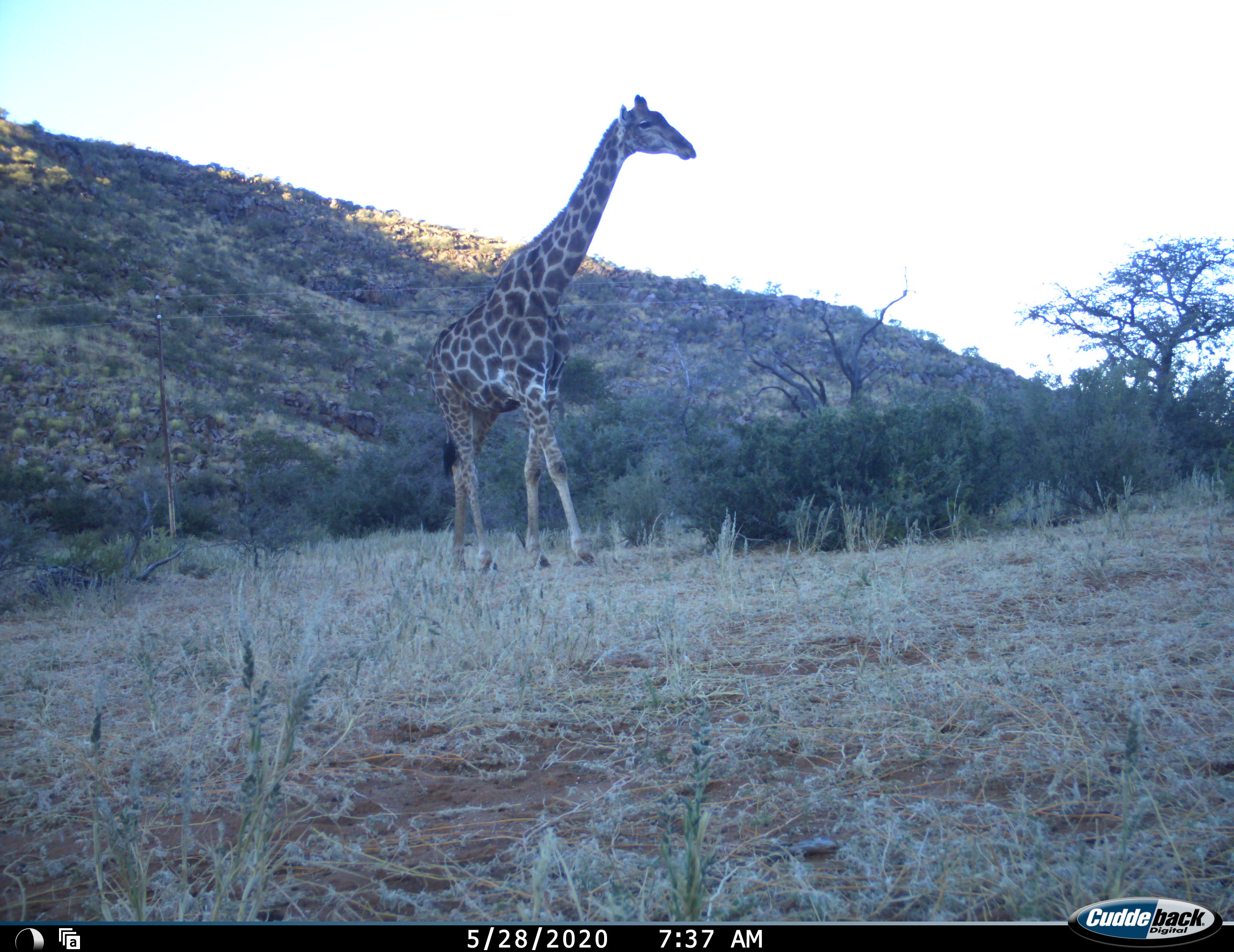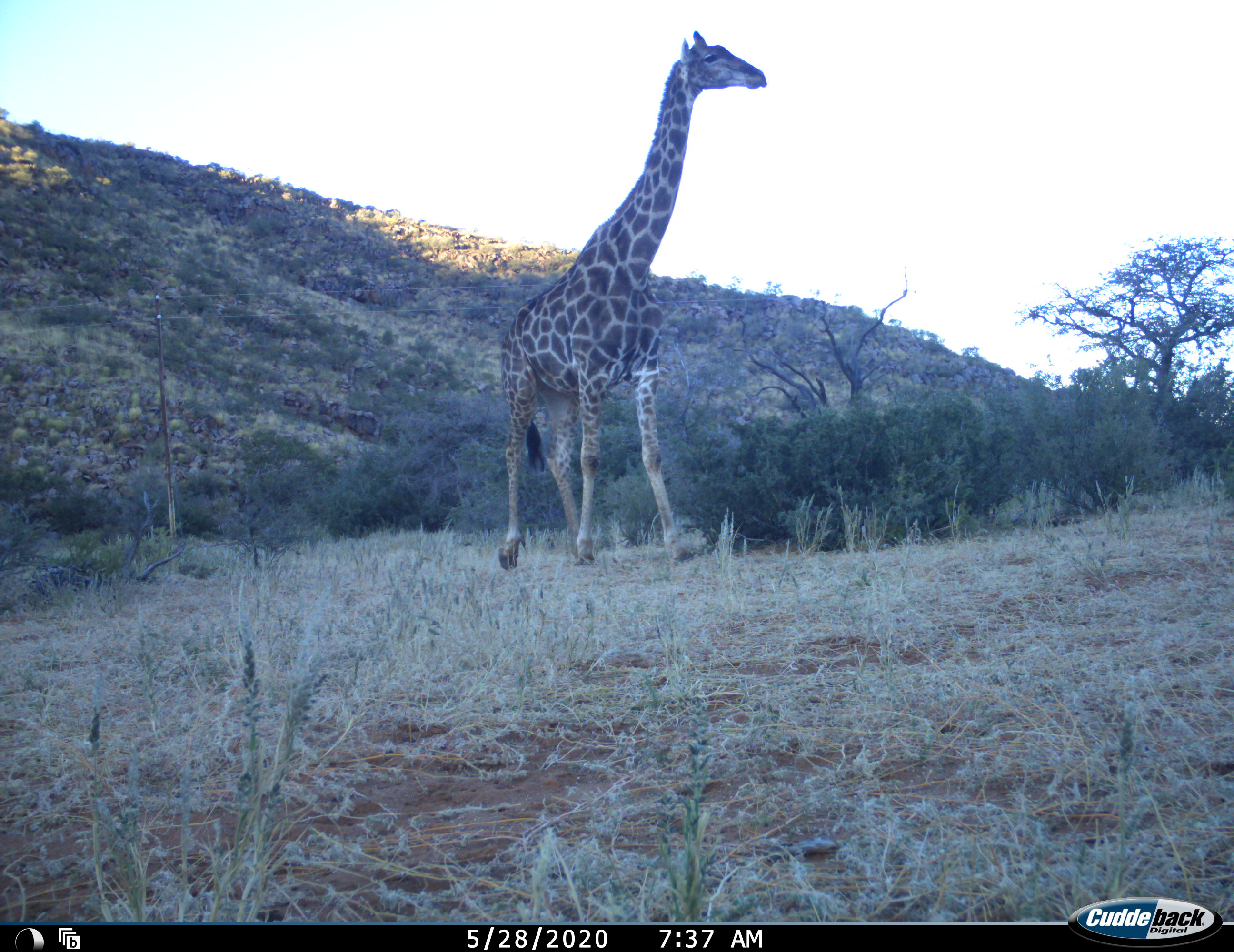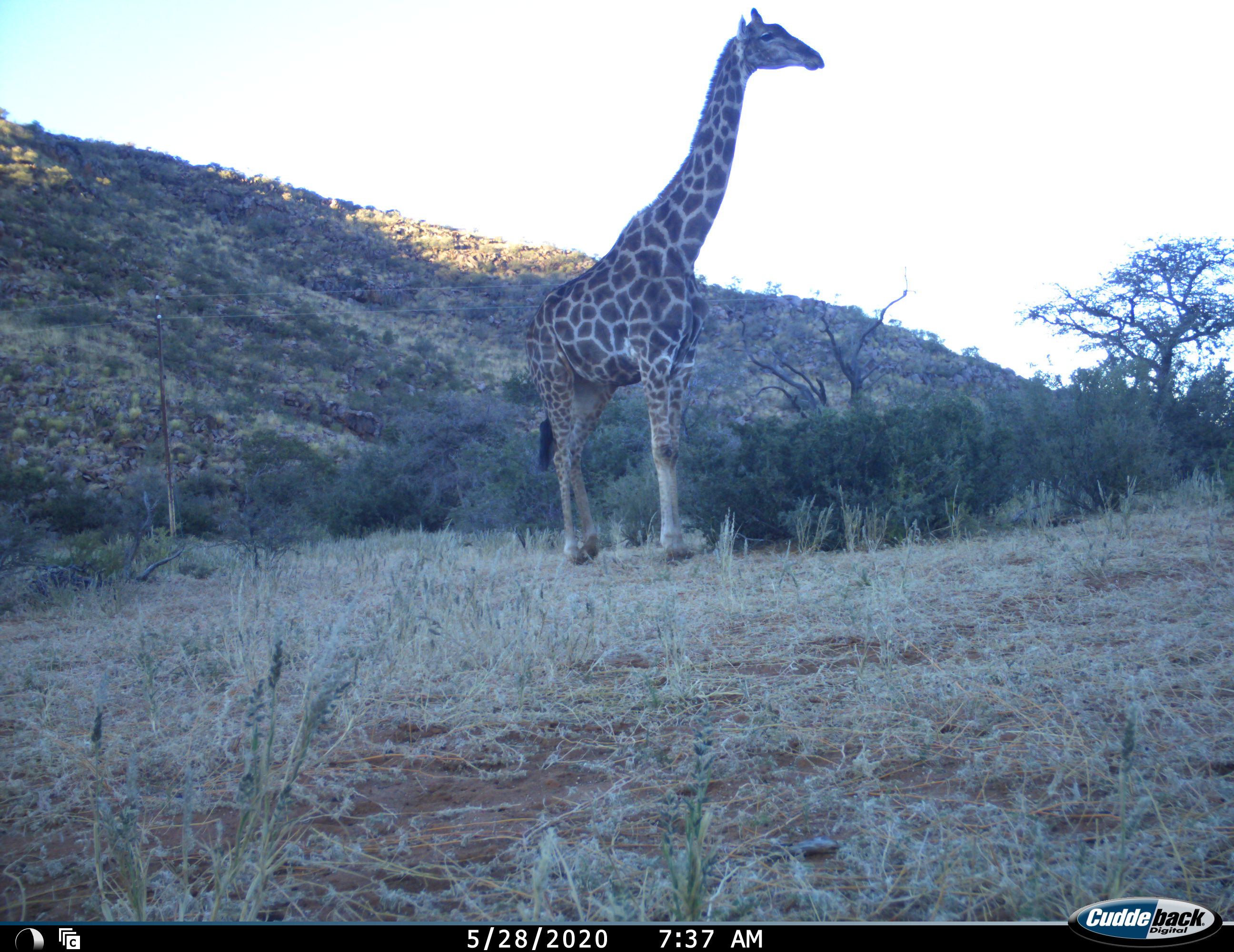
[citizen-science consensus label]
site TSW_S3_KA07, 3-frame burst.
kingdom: Animalia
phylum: Chordata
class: Mammalia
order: Artiodactyla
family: Giraffidae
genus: Giraffa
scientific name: Giraffa camelopardalis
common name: giraffe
Giraffe (Giraffa camelopardalis), count 1. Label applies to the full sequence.